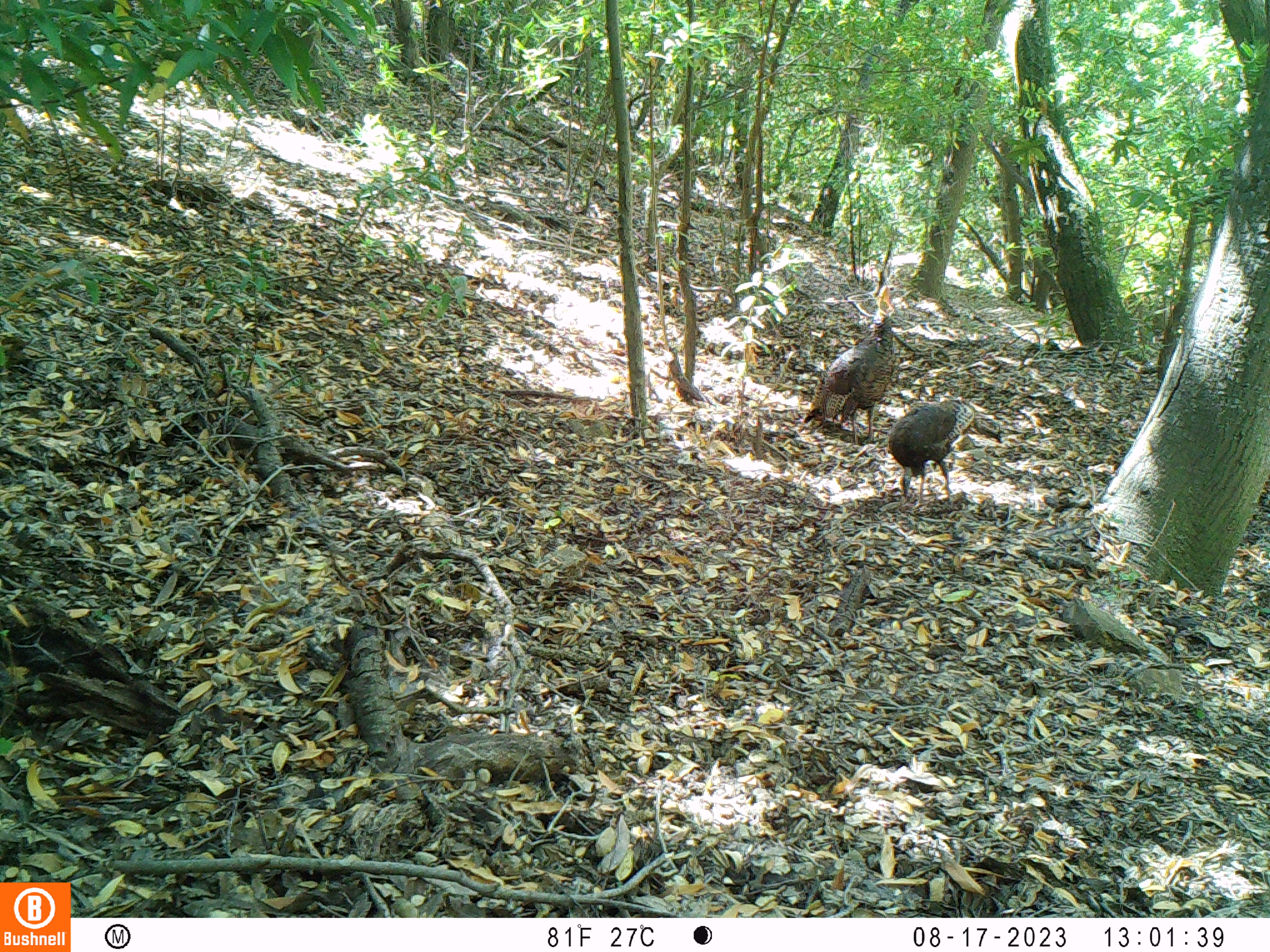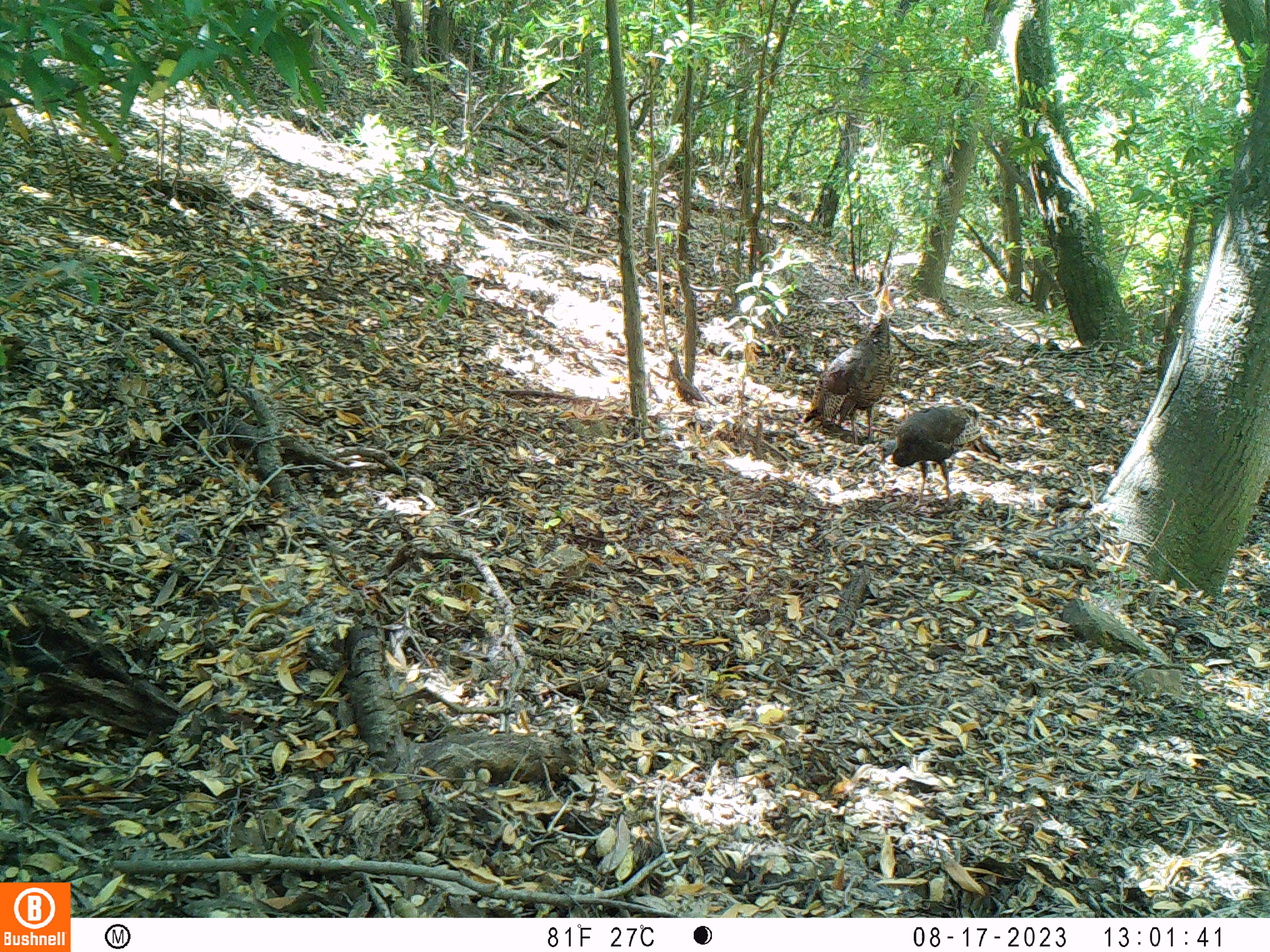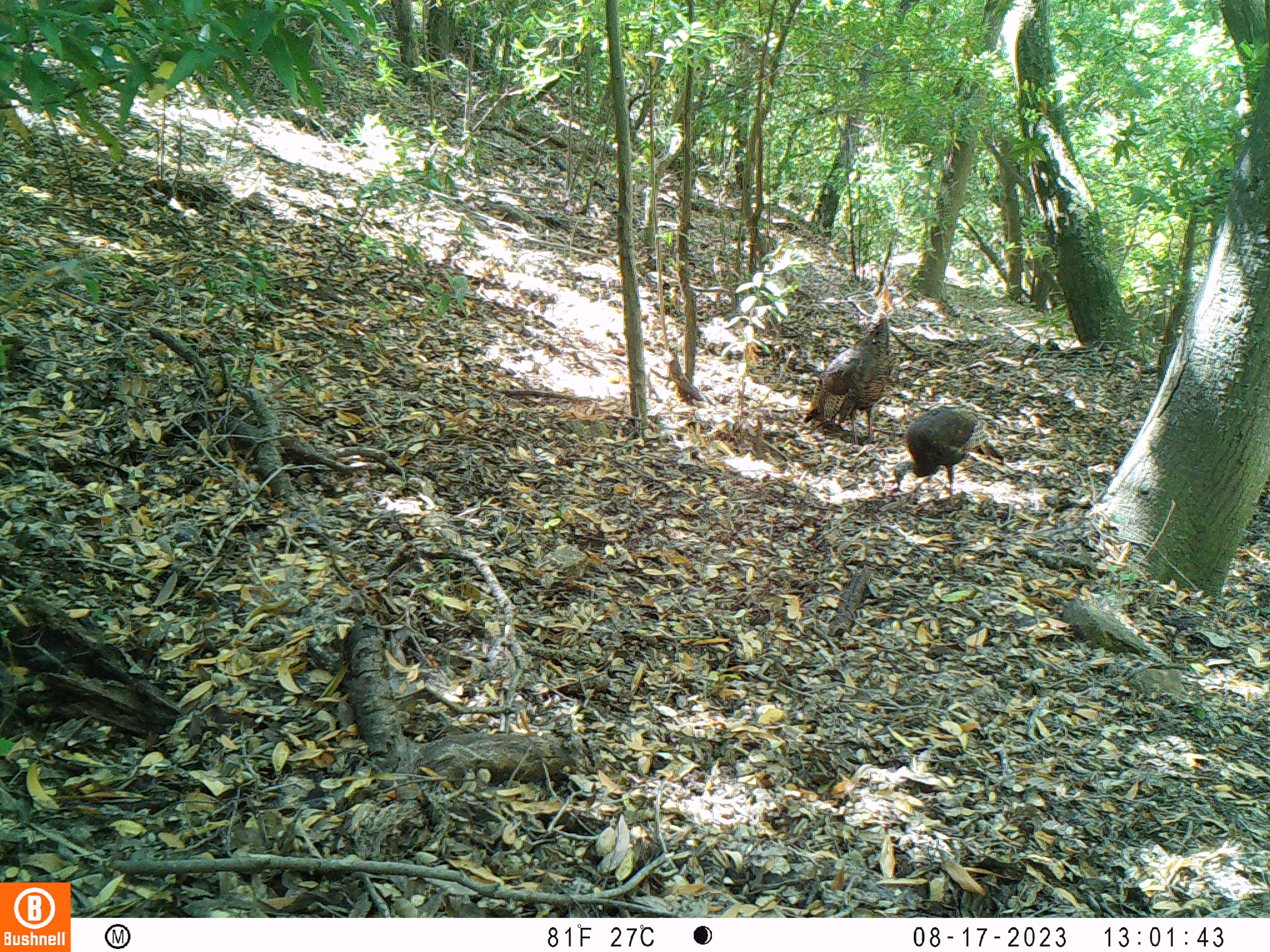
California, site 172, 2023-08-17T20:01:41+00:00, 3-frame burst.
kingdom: Animalia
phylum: Chordata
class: Aves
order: Galliformes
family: Phasianidae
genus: Meleagris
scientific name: Meleagris gallopavo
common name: turkey